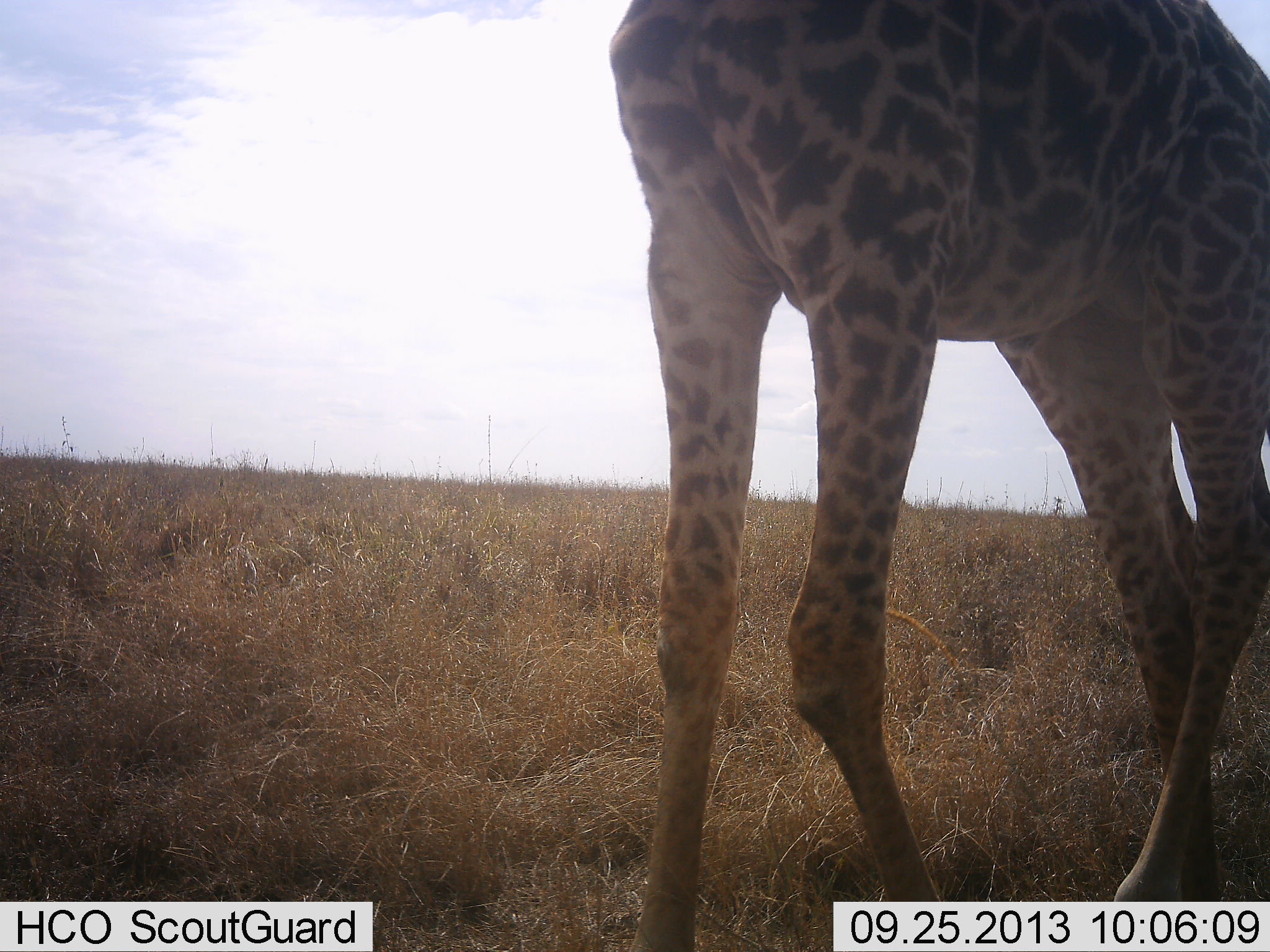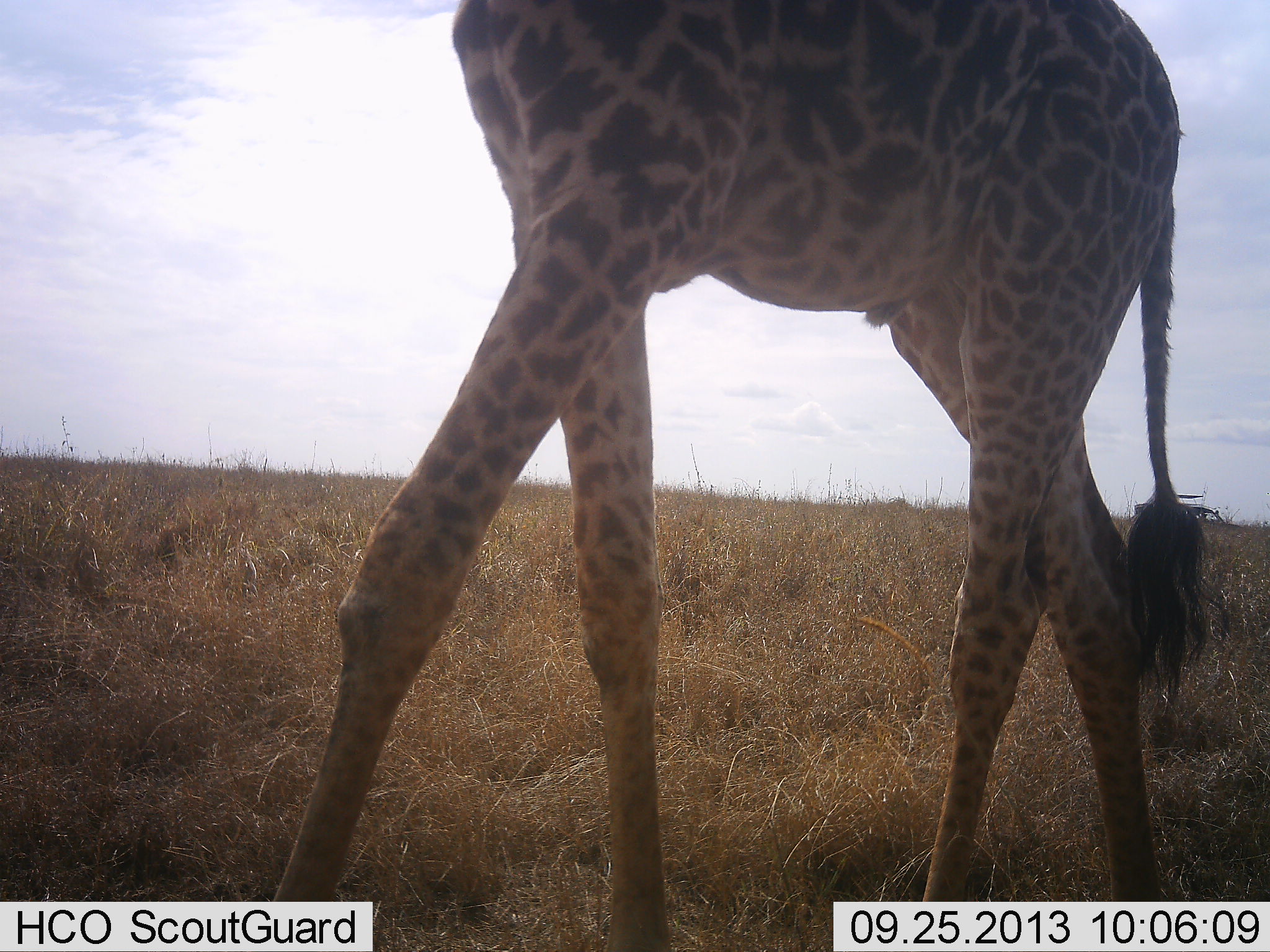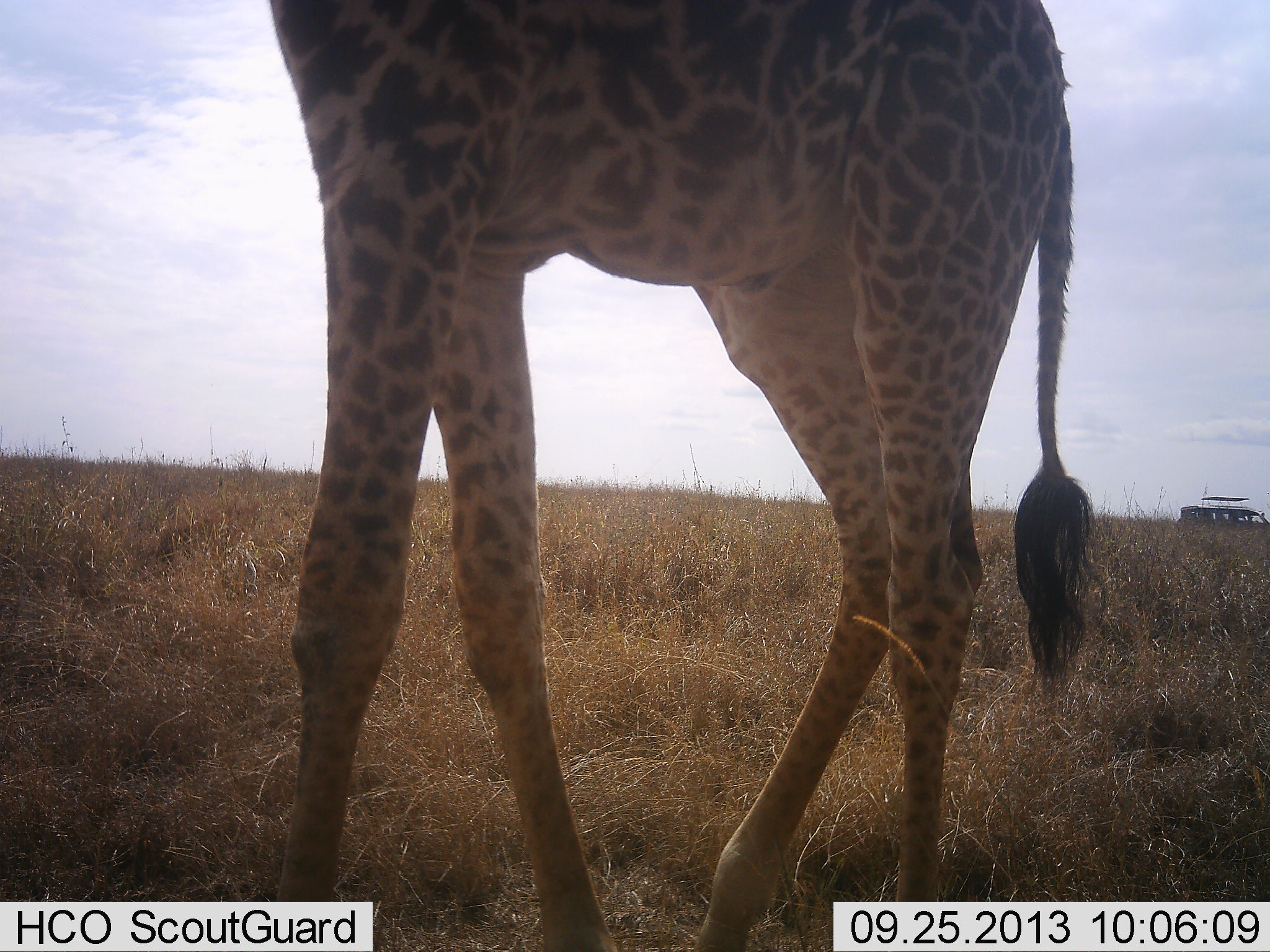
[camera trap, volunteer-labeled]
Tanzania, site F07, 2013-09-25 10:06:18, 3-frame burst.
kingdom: Animalia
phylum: Chordata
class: Mammalia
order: Artiodactyla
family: Giraffidae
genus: Giraffa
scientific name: Giraffa camelopardalis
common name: giraffe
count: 1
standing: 0%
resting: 0%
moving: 100%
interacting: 0%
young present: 0%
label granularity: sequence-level